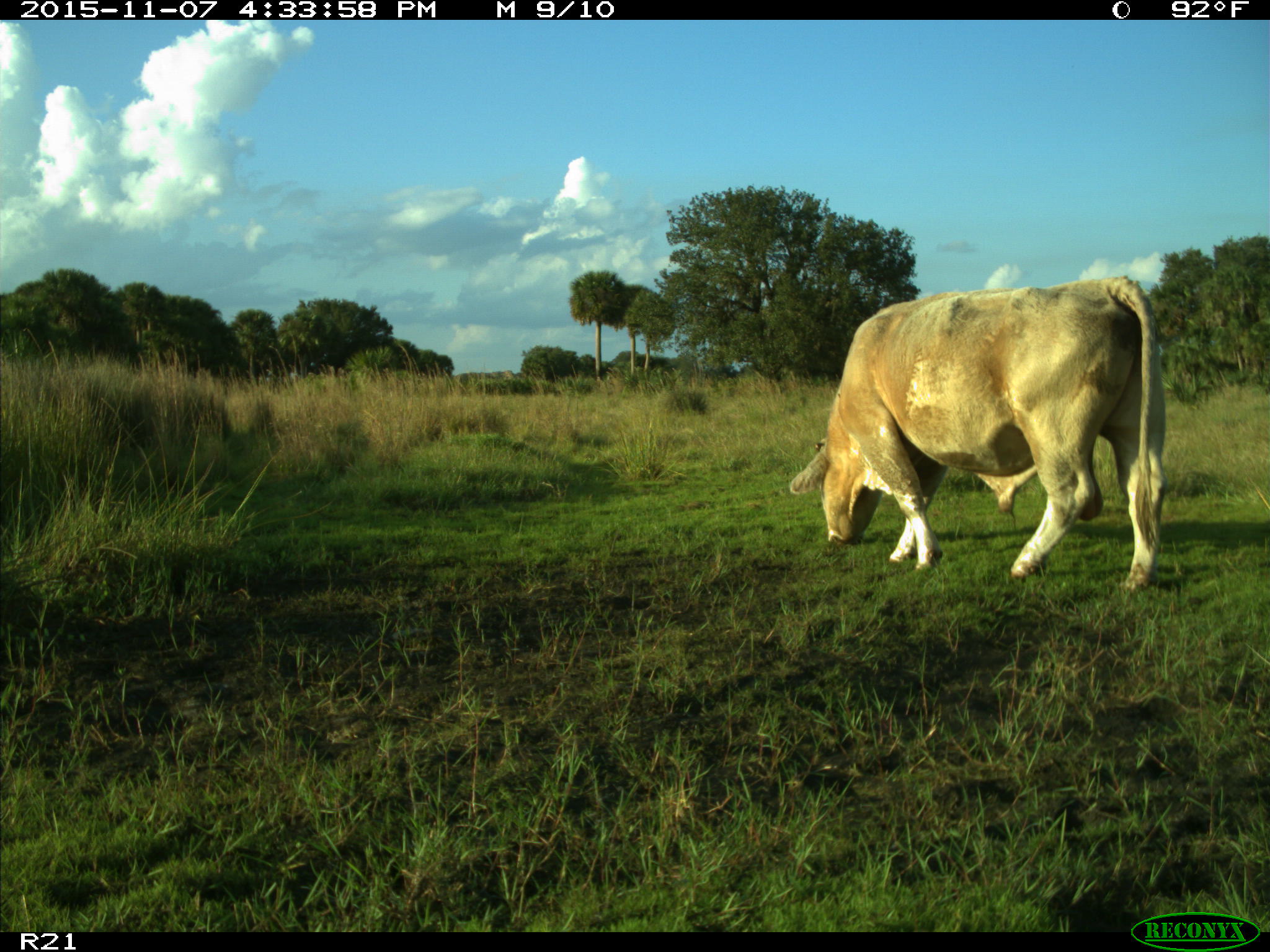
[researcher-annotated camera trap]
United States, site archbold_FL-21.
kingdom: Animalia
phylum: Chordata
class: Mammalia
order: Artiodactyla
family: Bovidae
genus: Bos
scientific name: Bos taurus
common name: domestic cow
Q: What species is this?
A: Bos taurus (domestic cow).